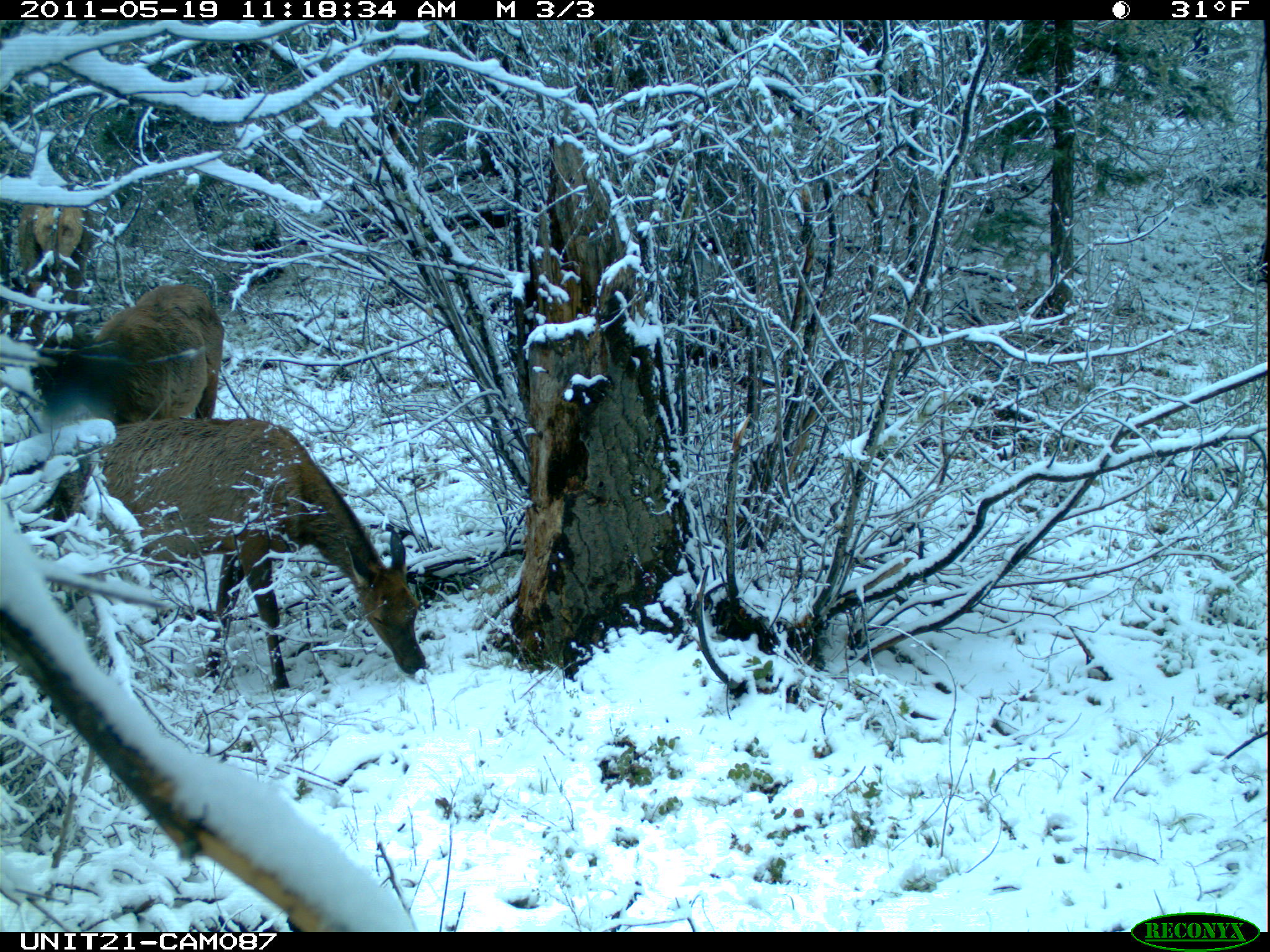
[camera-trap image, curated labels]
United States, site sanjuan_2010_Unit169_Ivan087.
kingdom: Animalia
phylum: Chordata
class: Mammalia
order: Artiodactyla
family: Cervidae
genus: Cervus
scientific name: Cervus elaphus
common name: red deer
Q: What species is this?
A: Cervus elaphus (red deer).